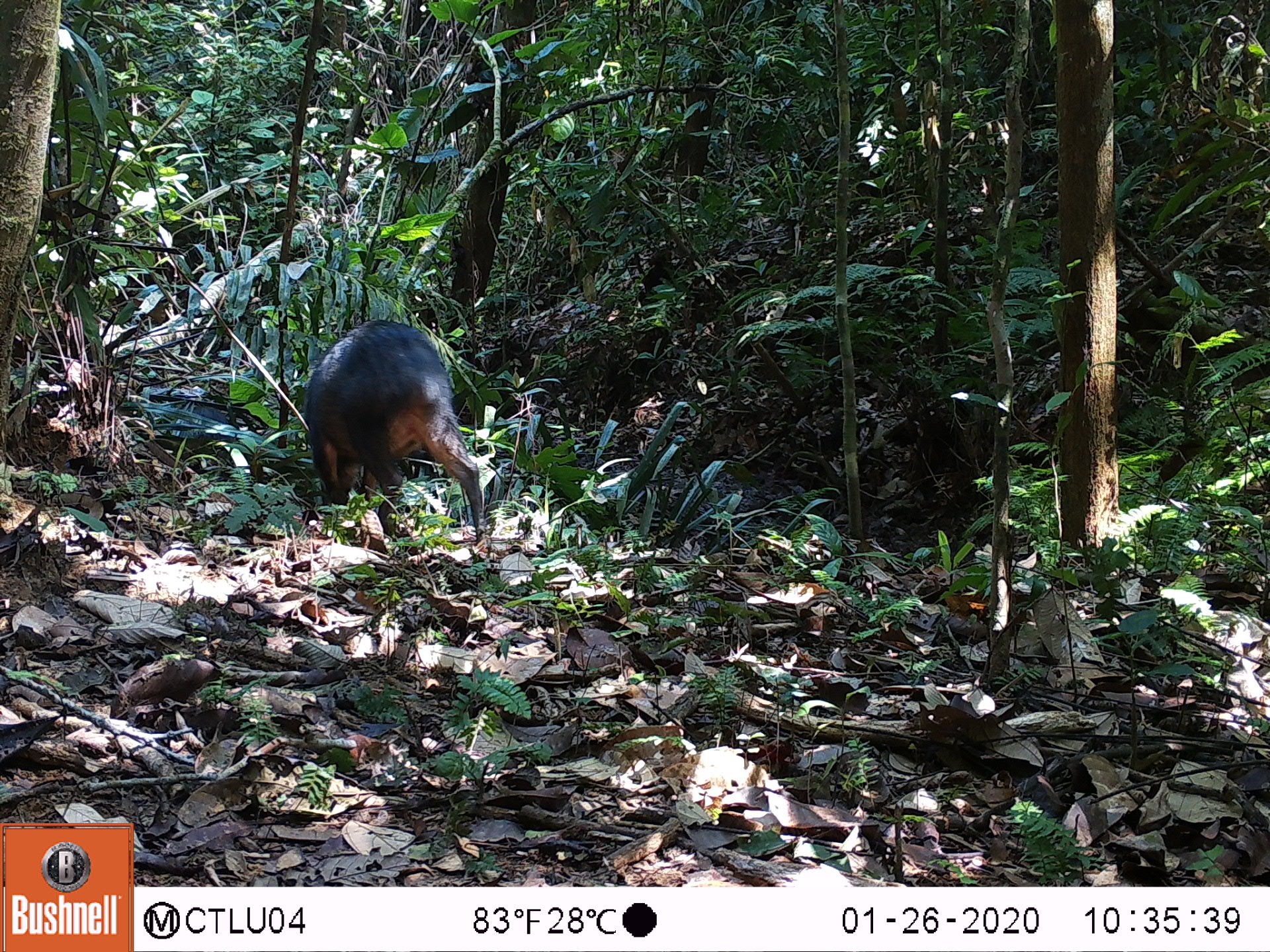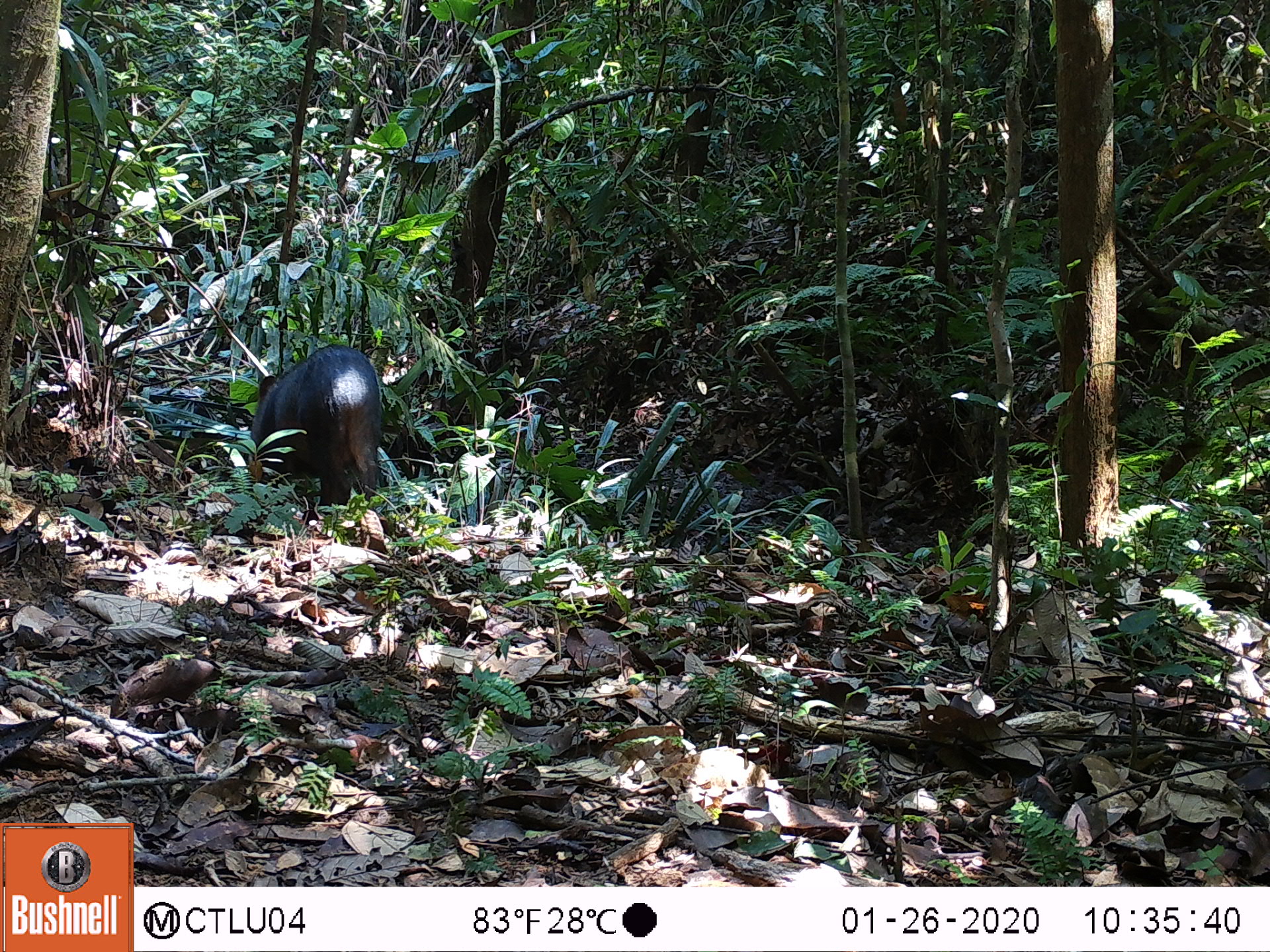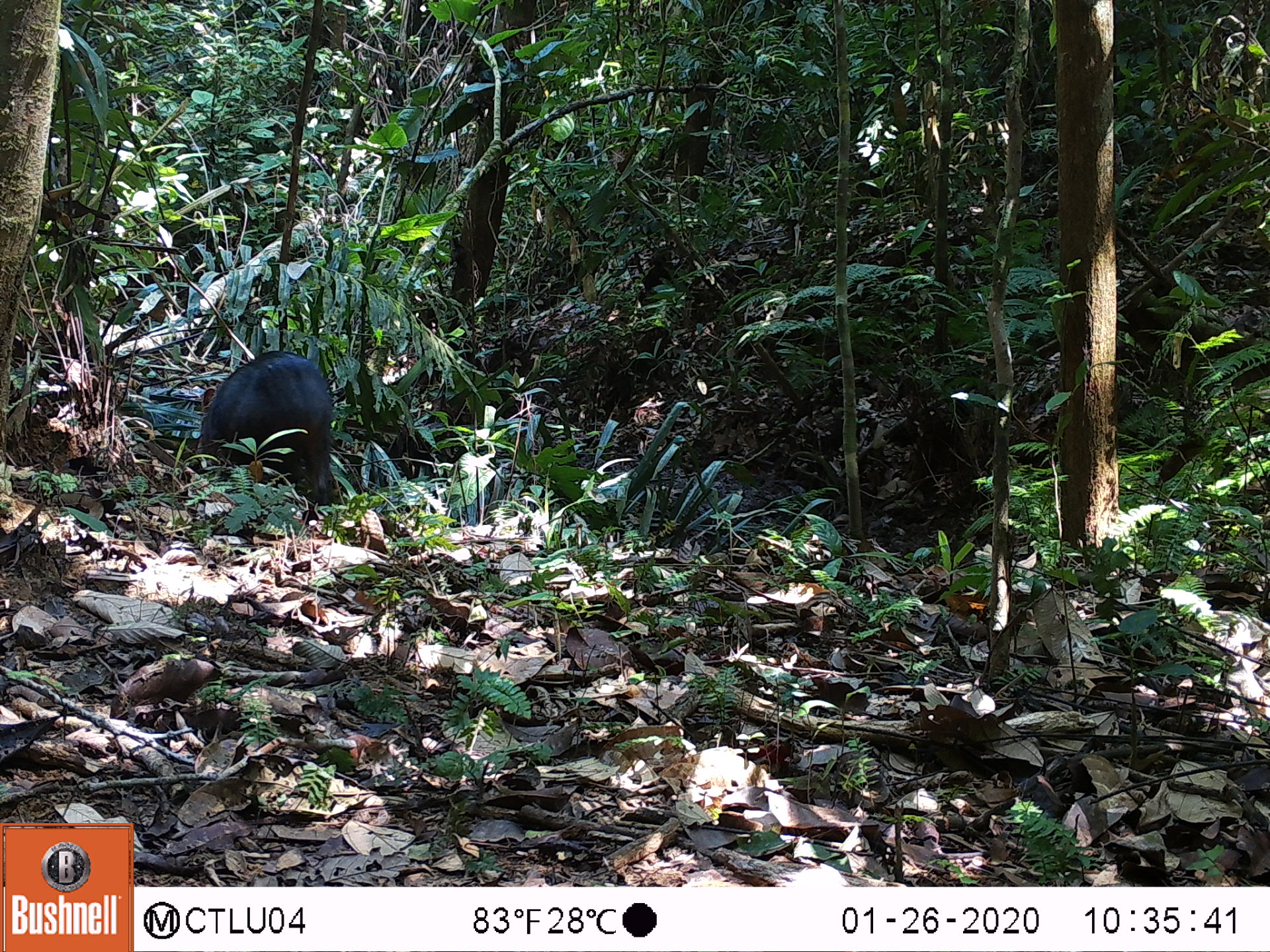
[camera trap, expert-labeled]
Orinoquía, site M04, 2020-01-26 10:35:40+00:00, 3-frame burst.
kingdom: Animalia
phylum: Chordata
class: Mammalia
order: Artiodactyla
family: Tayassuidae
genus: Pecari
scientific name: Pecari tajacu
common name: collared peccary